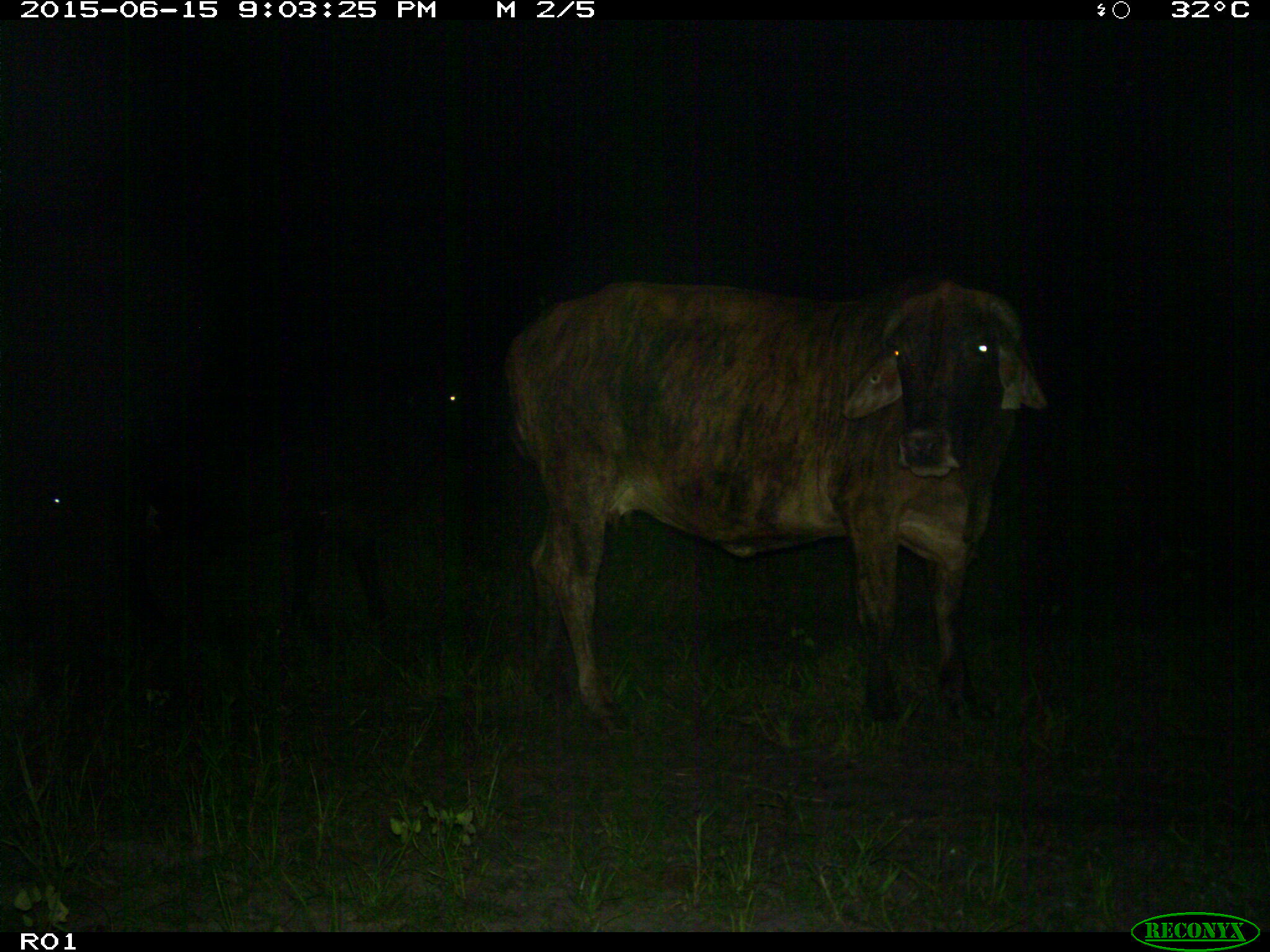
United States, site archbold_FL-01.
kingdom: Animalia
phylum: Chordata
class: Mammalia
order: Artiodactyla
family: Bovidae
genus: Bos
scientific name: Bos taurus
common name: domestic cow